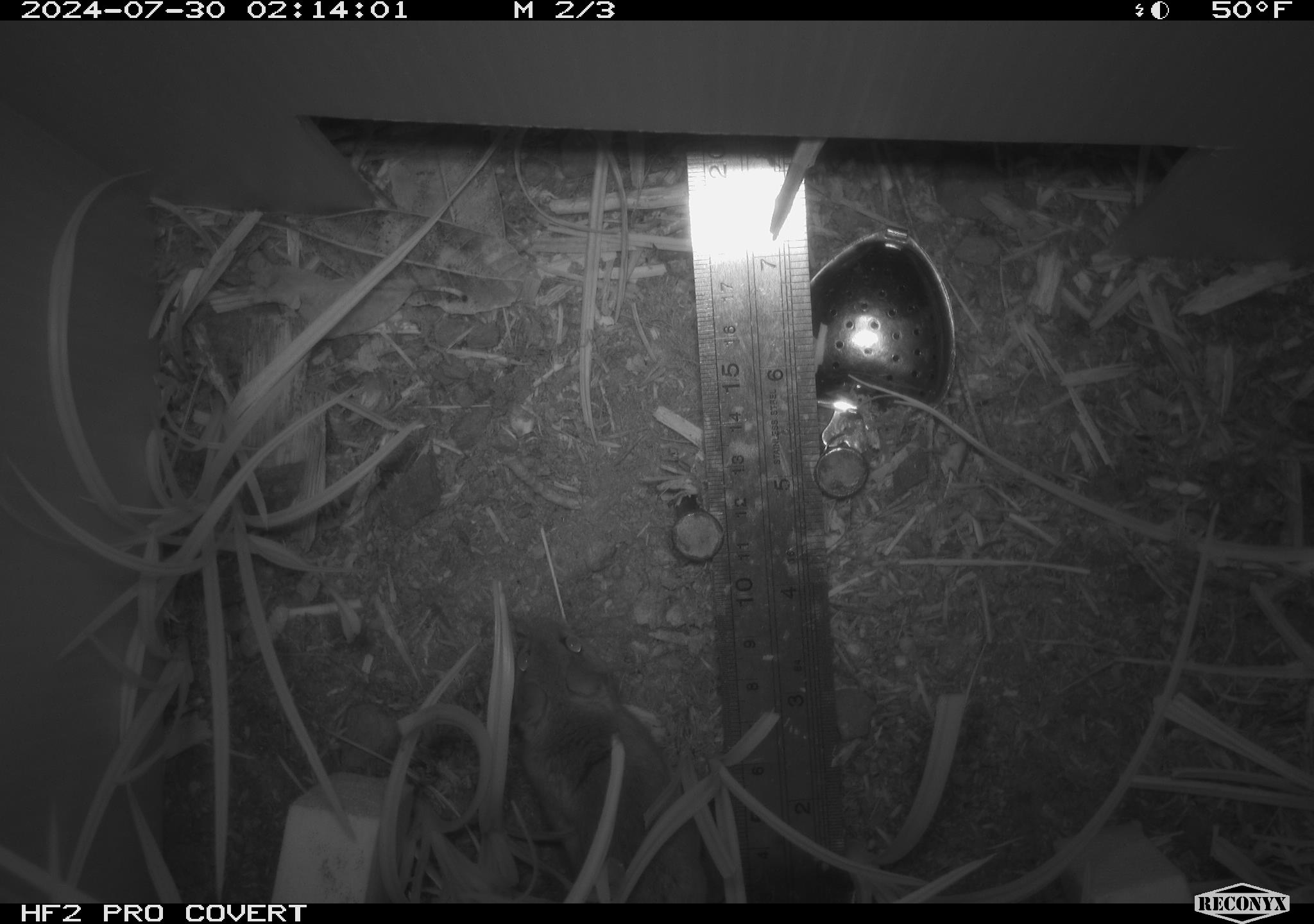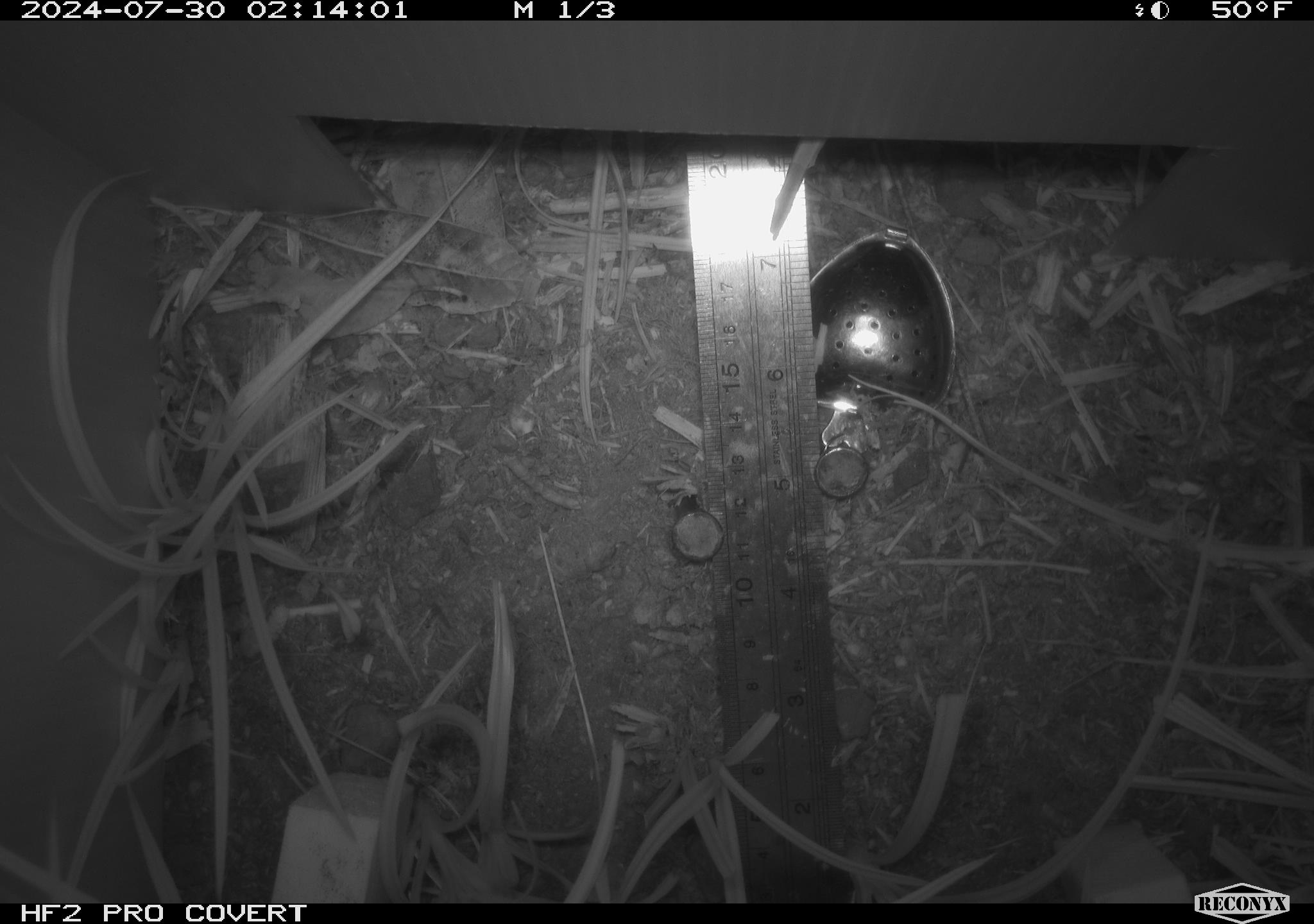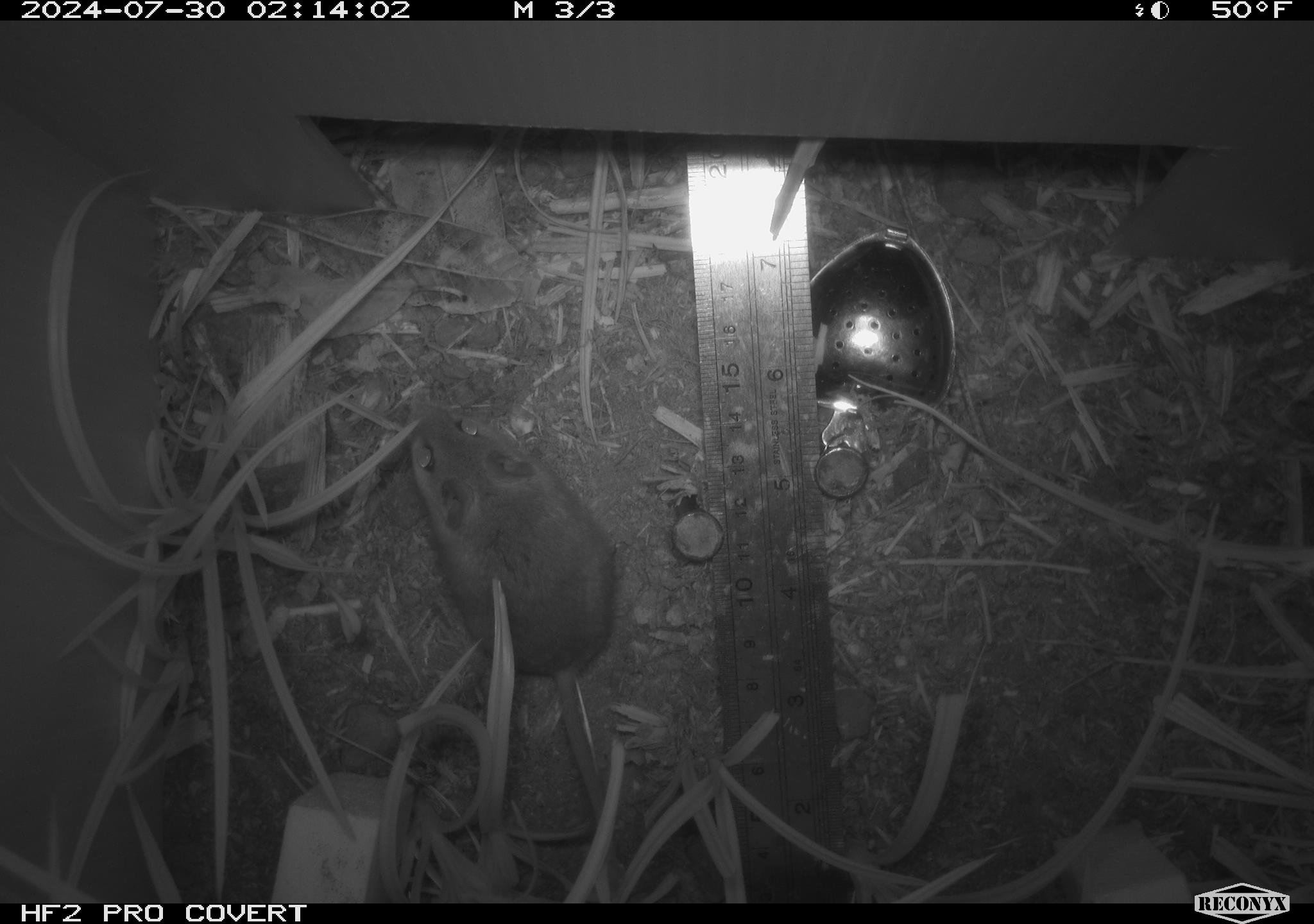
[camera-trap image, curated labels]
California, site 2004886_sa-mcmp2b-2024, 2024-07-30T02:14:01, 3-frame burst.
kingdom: Animalia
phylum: Chordata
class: Mammalia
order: Rodentia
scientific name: Rodentia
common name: mouse species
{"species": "mouse species (Rodentia)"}